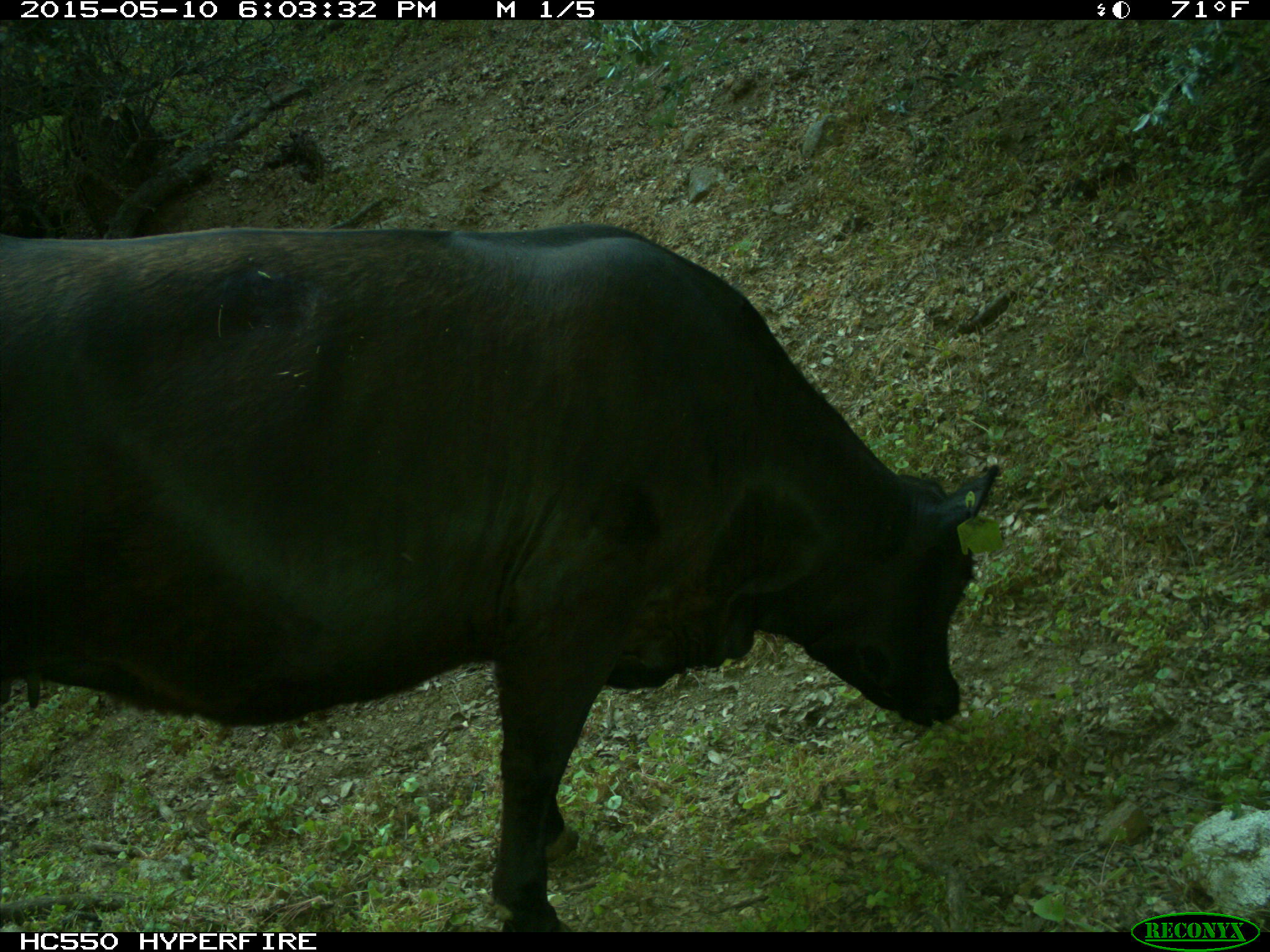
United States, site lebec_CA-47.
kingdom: Animalia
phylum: Chordata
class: Mammalia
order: Artiodactyla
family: Bovidae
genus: Bos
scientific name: Bos taurus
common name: domestic cow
Bos taurus (domestic cow).